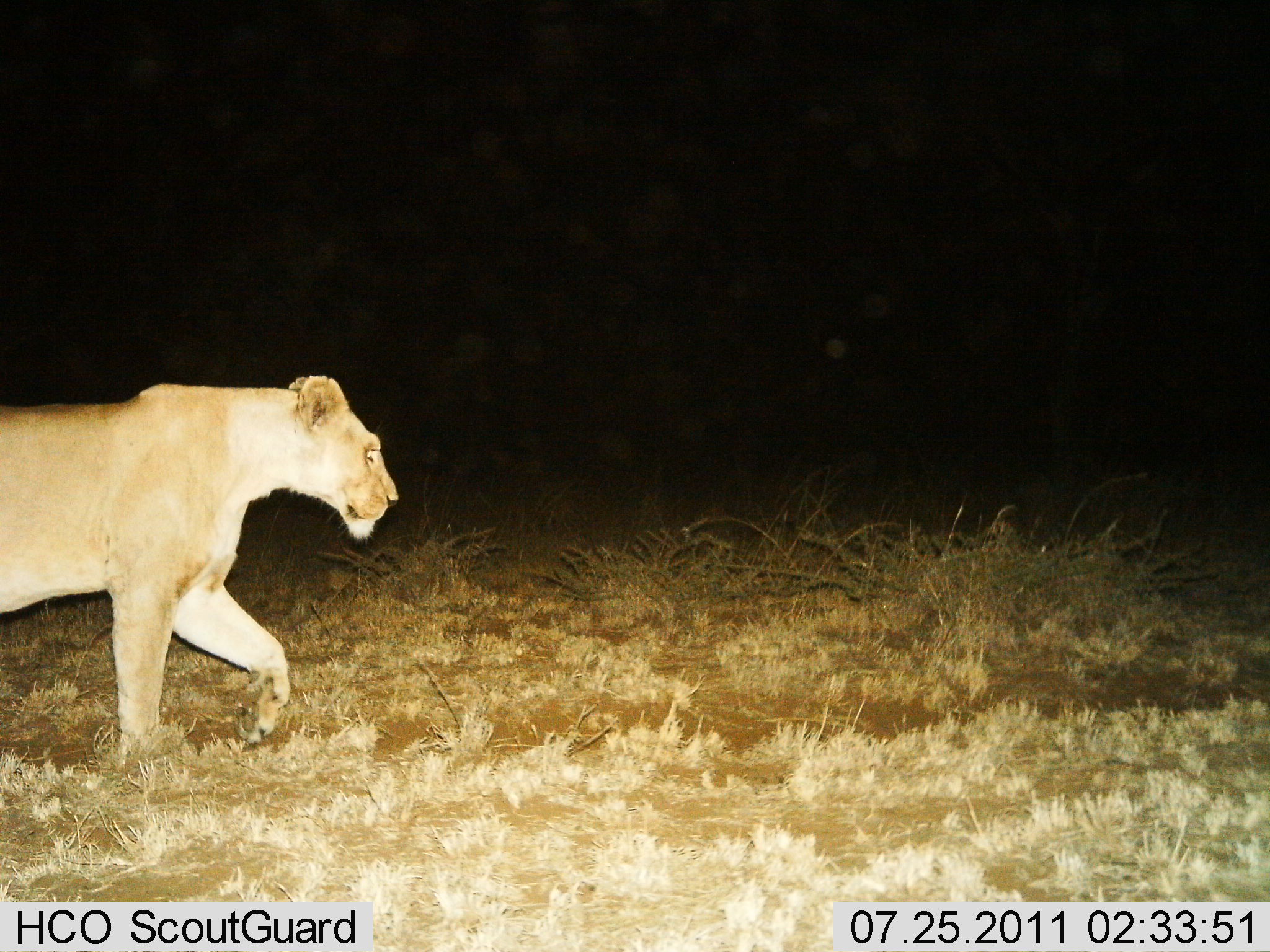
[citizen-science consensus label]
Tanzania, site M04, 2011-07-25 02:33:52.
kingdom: Animalia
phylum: Chordata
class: Mammalia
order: Carnivora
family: Felidae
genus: Panthera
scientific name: Panthera leo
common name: lion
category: lionfemale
Lionfemale (lion) (Panthera leo), count 1. Behavior (volunteer vote fractions): standing 8%, resting 0%, moving 100%, interacting 0%. Young present (vote fraction): 0%. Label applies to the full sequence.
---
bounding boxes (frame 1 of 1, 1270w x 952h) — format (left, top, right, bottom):
animal: (0, 374, 401, 775)